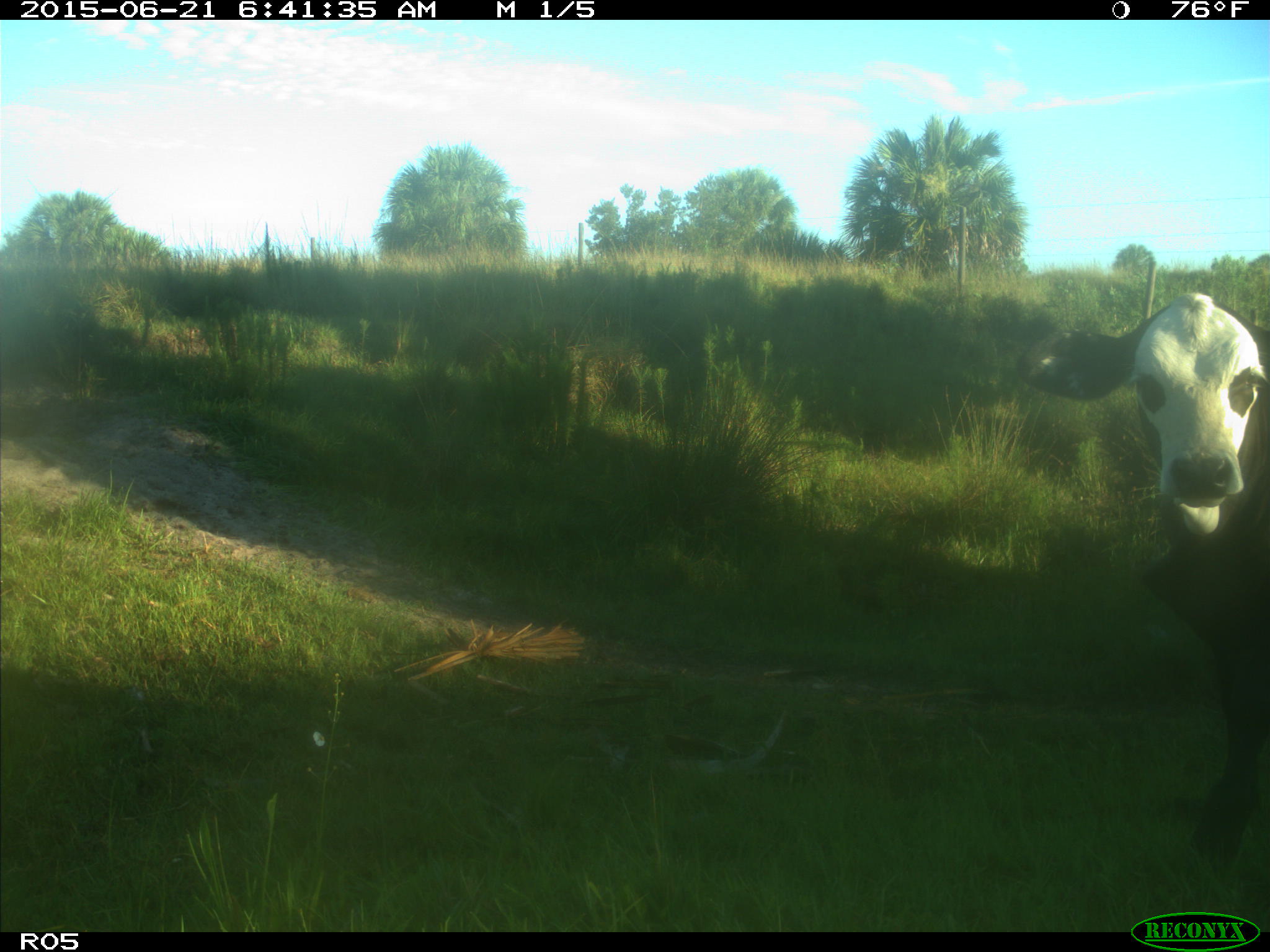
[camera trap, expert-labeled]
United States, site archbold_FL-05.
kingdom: Animalia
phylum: Chordata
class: Mammalia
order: Artiodactyla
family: Bovidae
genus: Bos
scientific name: Bos taurus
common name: domestic cow